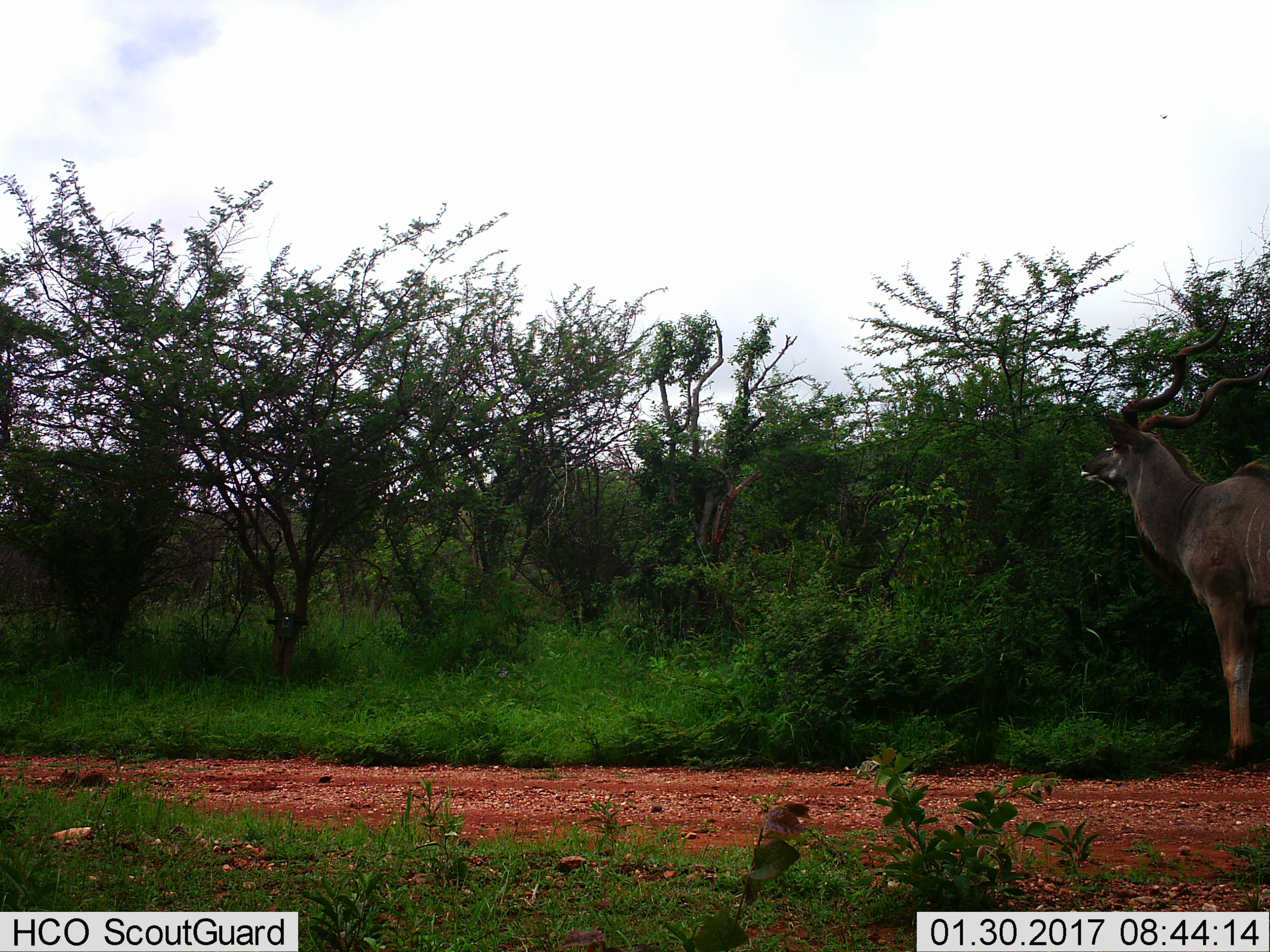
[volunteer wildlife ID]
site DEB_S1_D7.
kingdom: Animalia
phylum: Chordata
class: Mammalia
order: Artiodactyla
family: Bovidae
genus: Tragelaphus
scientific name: Tragelaphus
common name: kudu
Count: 1.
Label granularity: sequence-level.